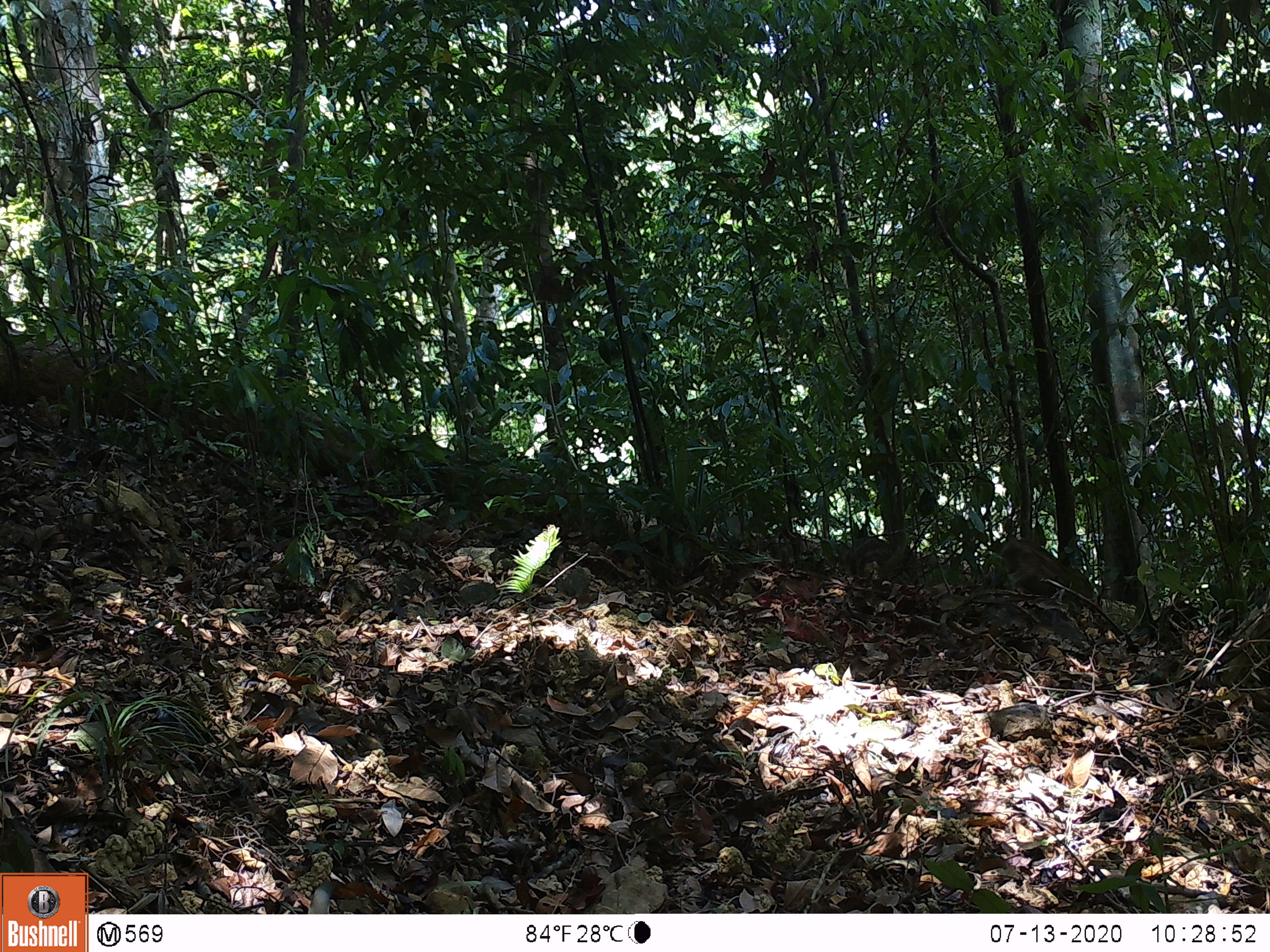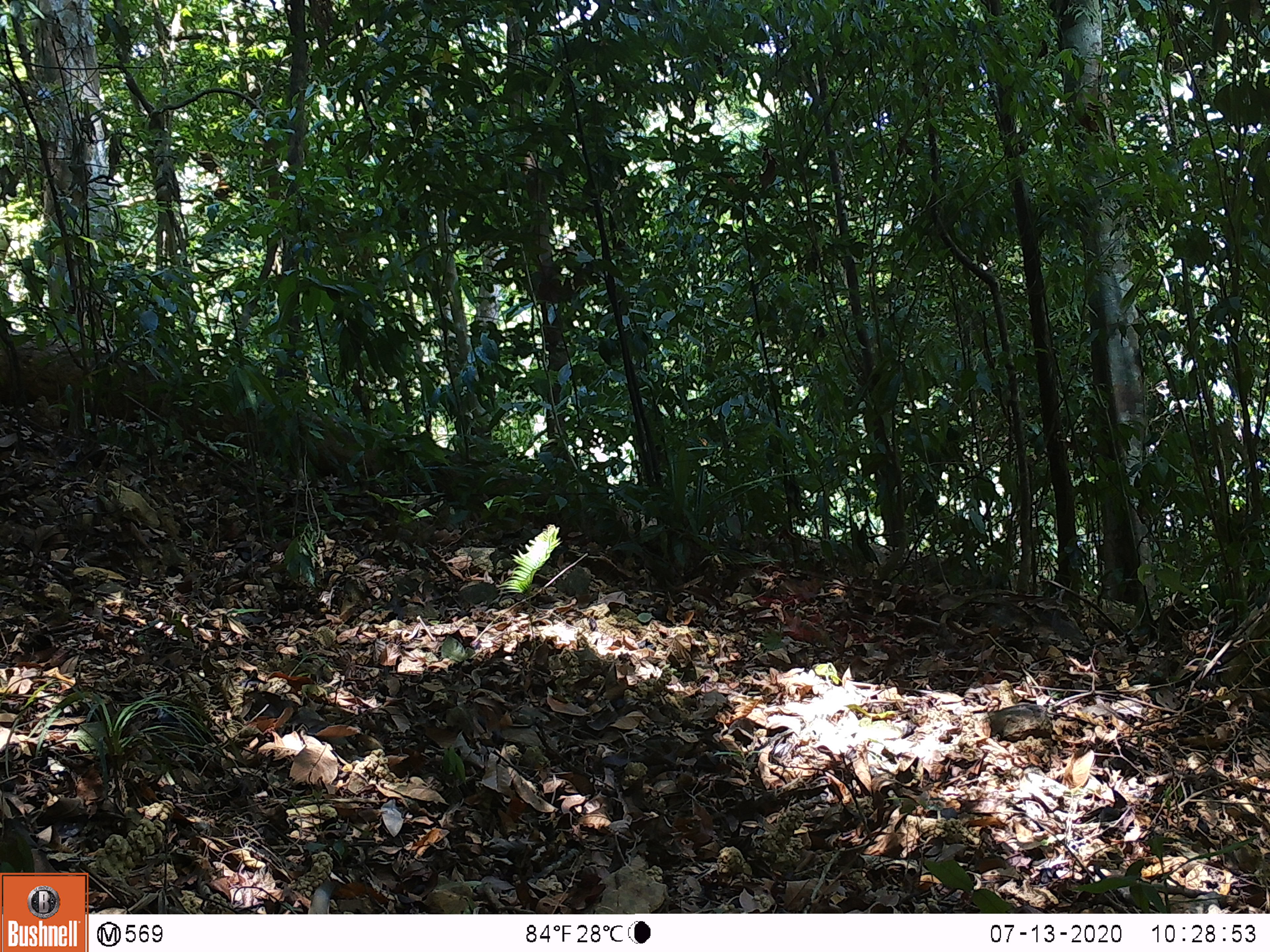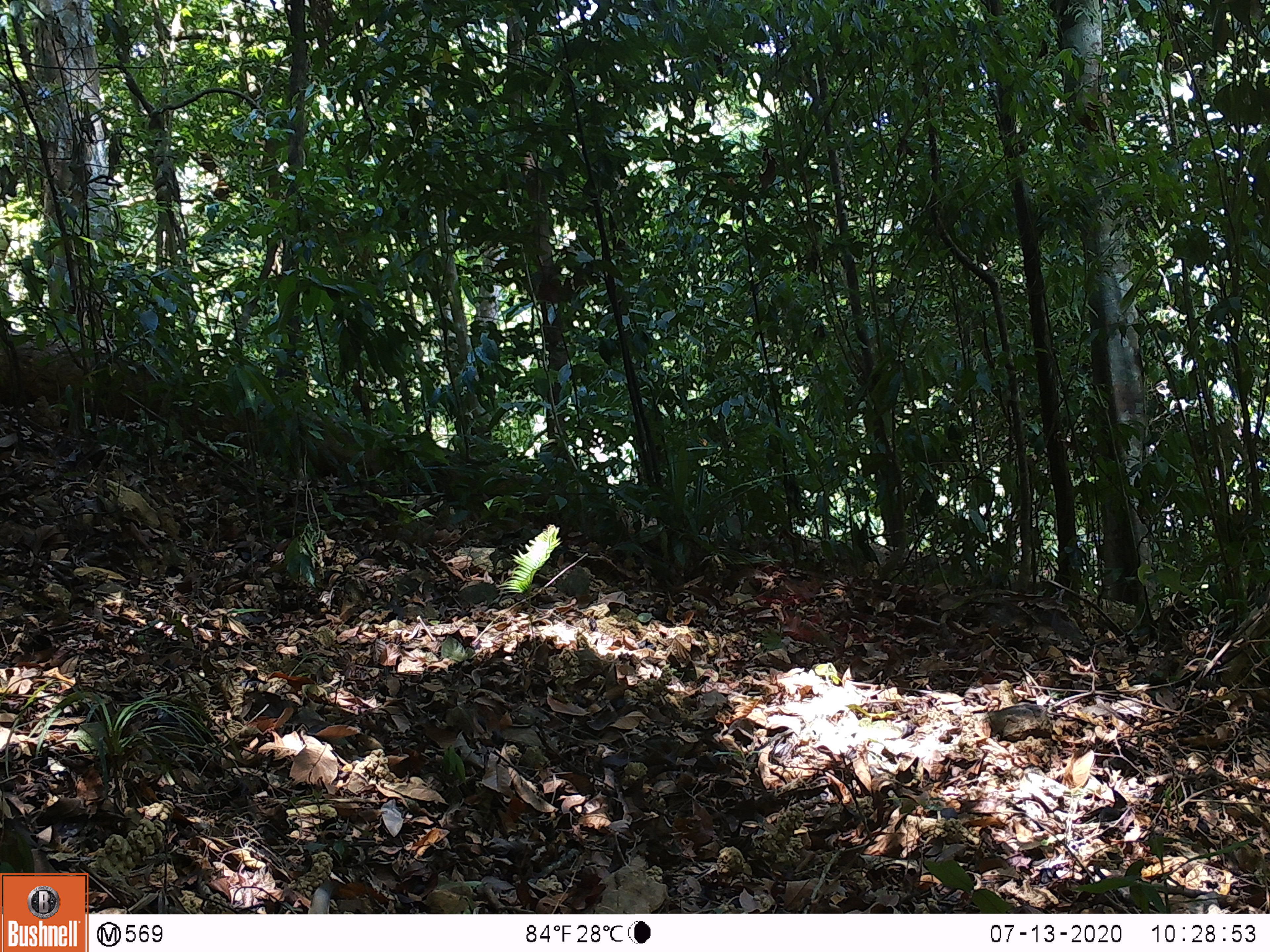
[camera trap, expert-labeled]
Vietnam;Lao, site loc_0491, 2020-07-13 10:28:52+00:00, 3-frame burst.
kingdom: Animalia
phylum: Chordata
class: Mammalia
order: Artiodactyla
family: Suidae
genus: Sus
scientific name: Sus scrofa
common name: eurasian wild pig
Eurasian wild pig (Sus scrofa). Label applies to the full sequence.